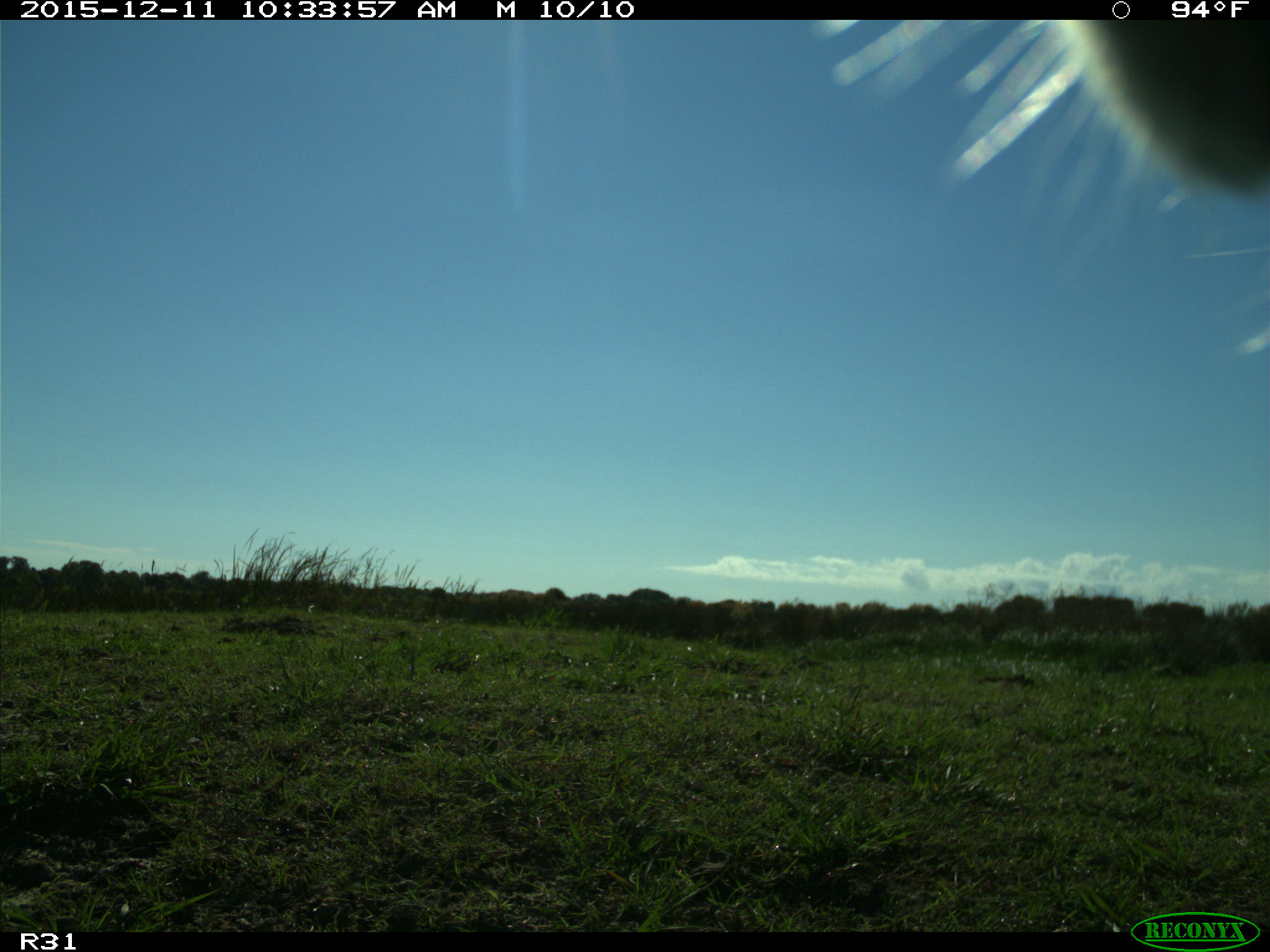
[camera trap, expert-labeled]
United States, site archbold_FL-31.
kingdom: Animalia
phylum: Chordata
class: Mammalia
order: Artiodactyla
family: Bovidae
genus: Bos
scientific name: Bos taurus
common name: domestic cow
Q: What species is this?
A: Bos taurus (domestic cow).